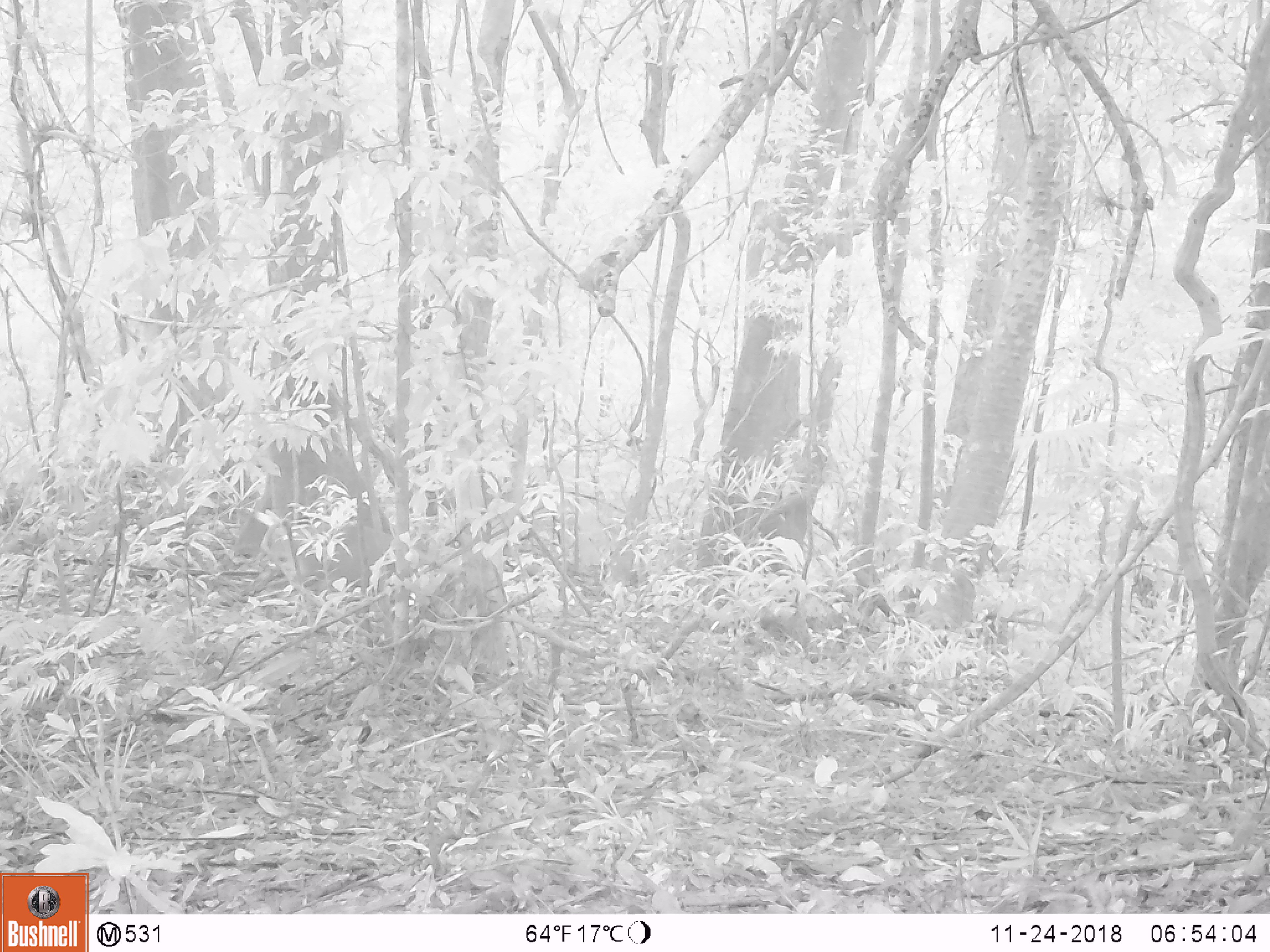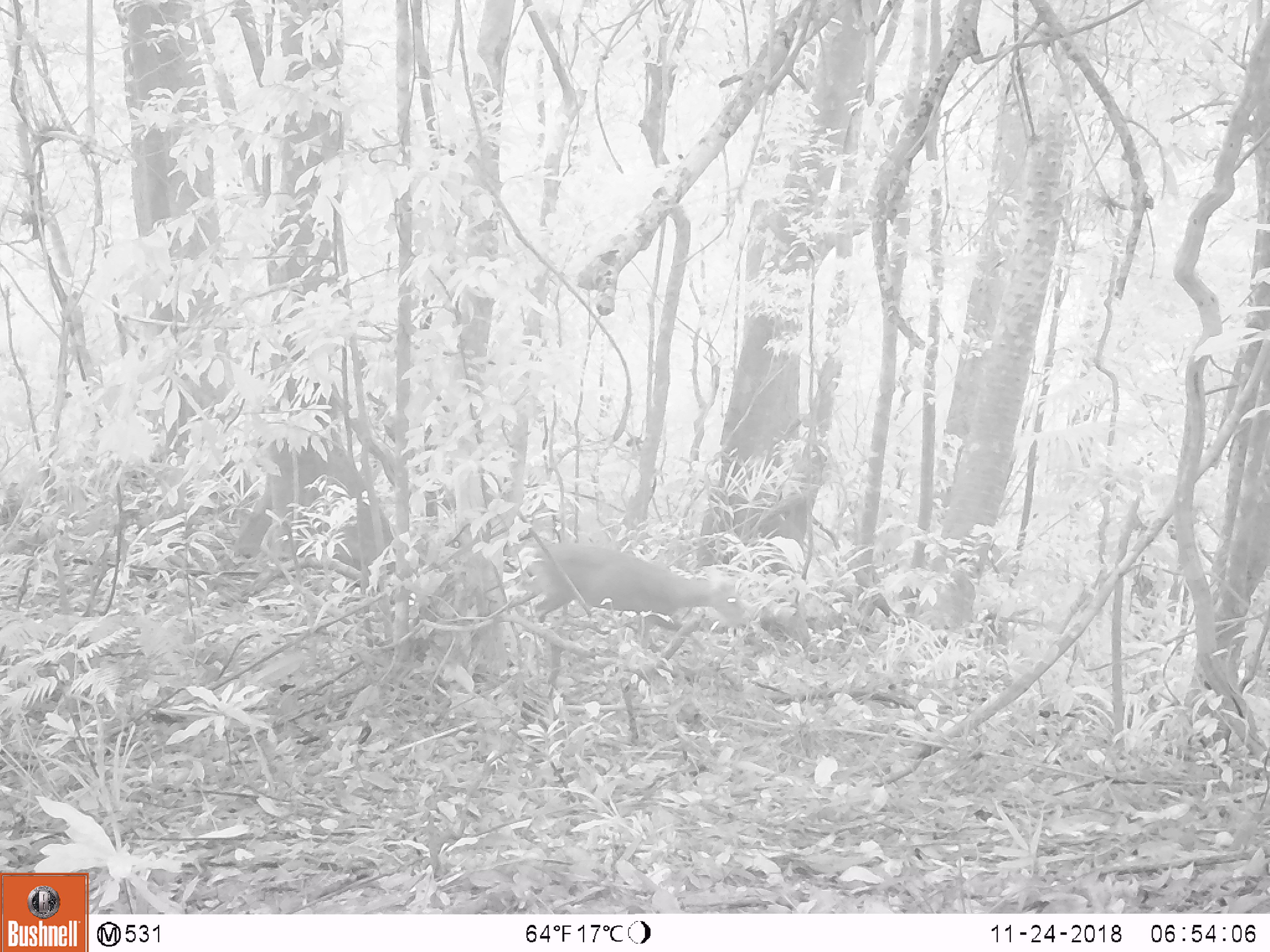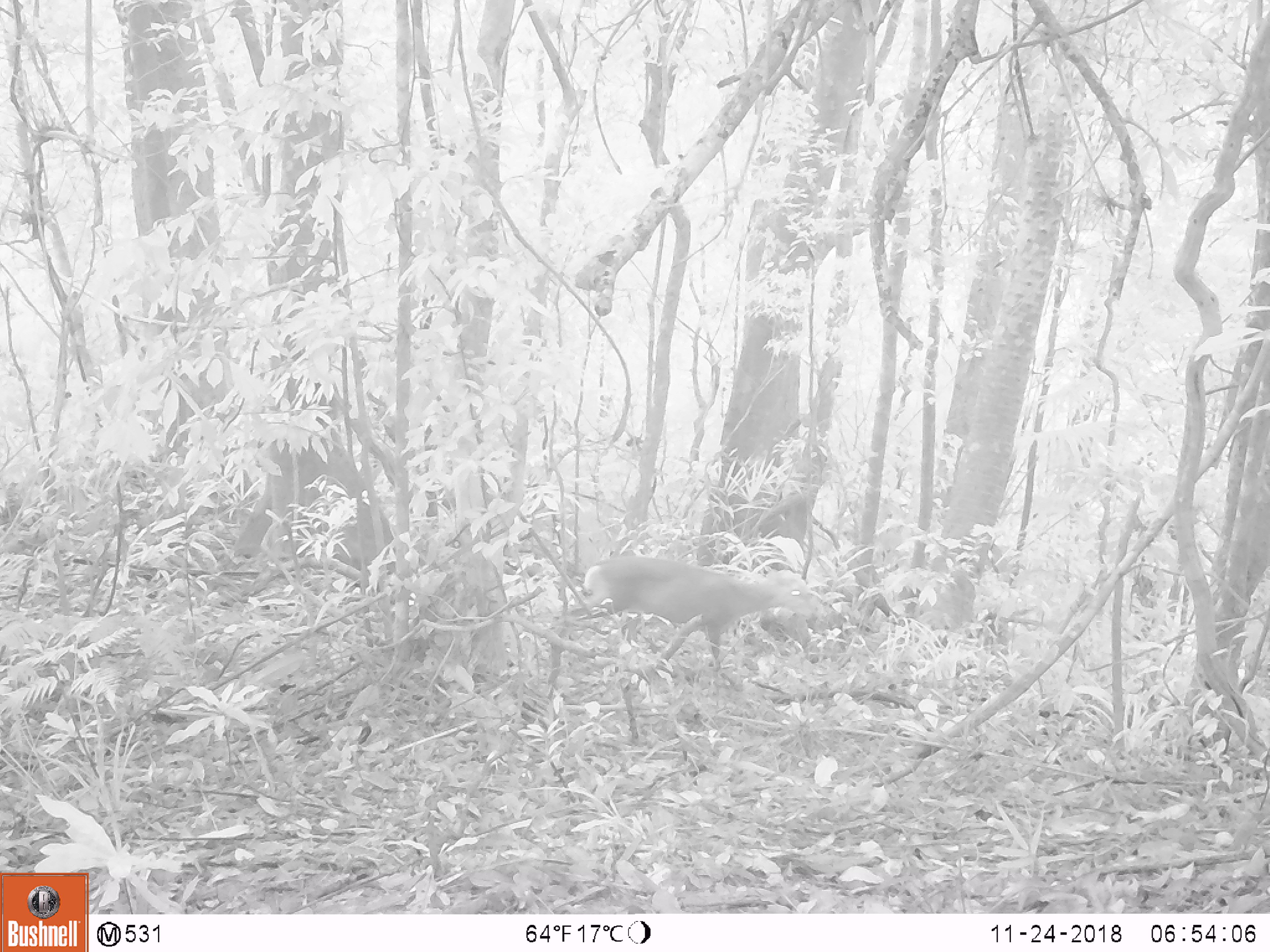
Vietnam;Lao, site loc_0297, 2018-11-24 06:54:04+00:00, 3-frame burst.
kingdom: Animalia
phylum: Chordata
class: Mammalia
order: Artiodactyla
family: Cervidae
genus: Muntiacus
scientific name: Muntiacus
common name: muntjacs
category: unidentified muntjac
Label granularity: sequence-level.